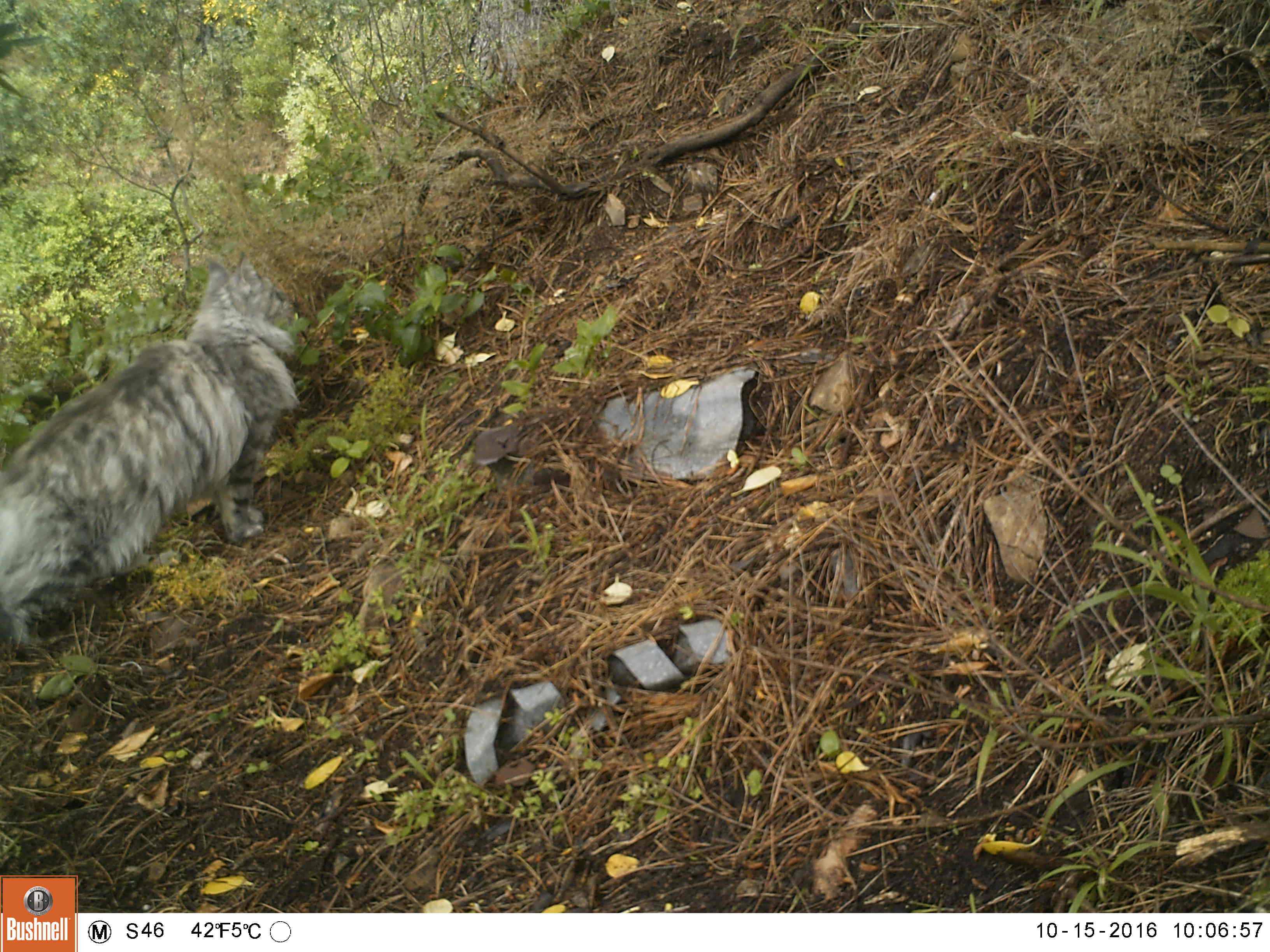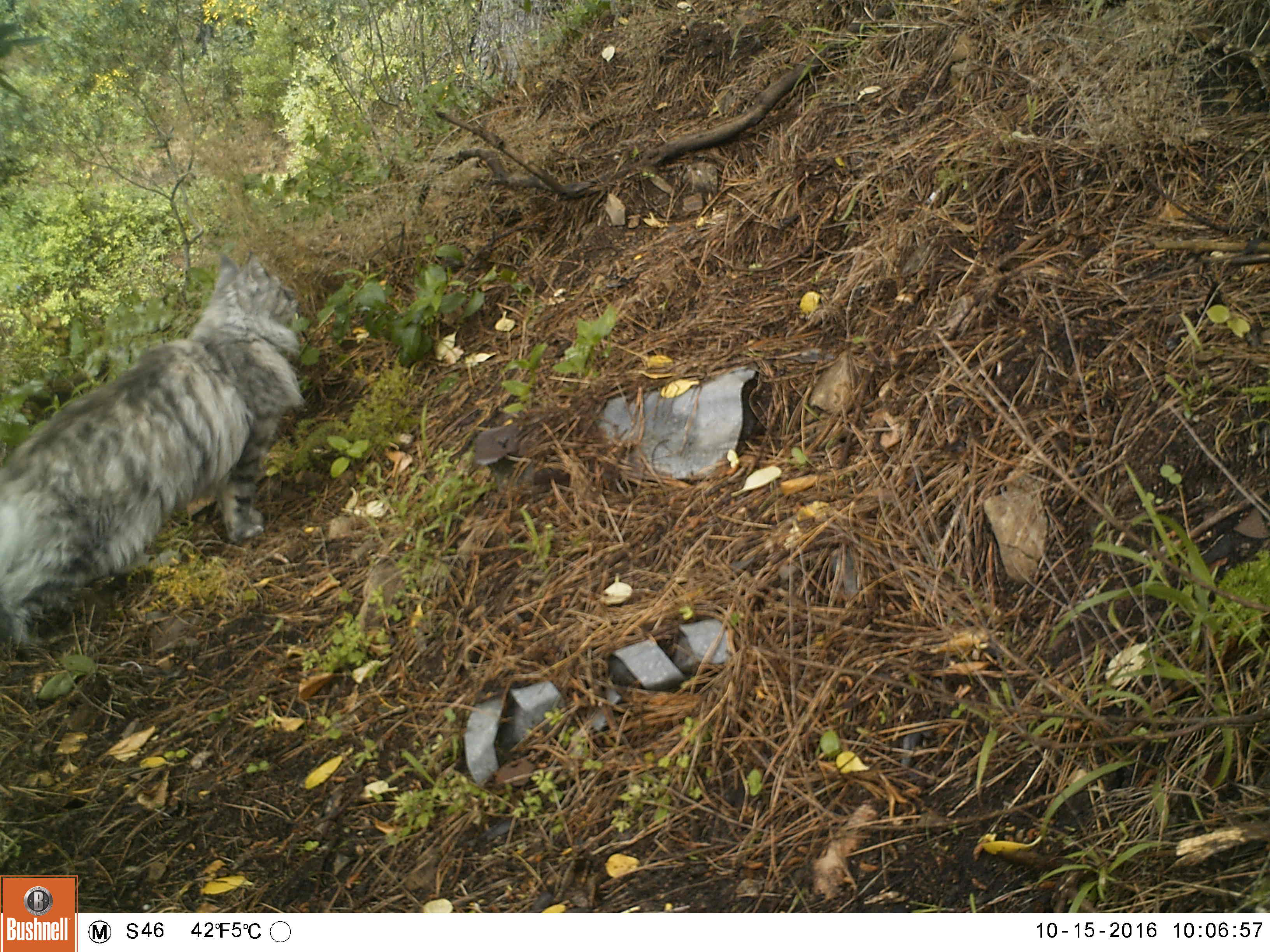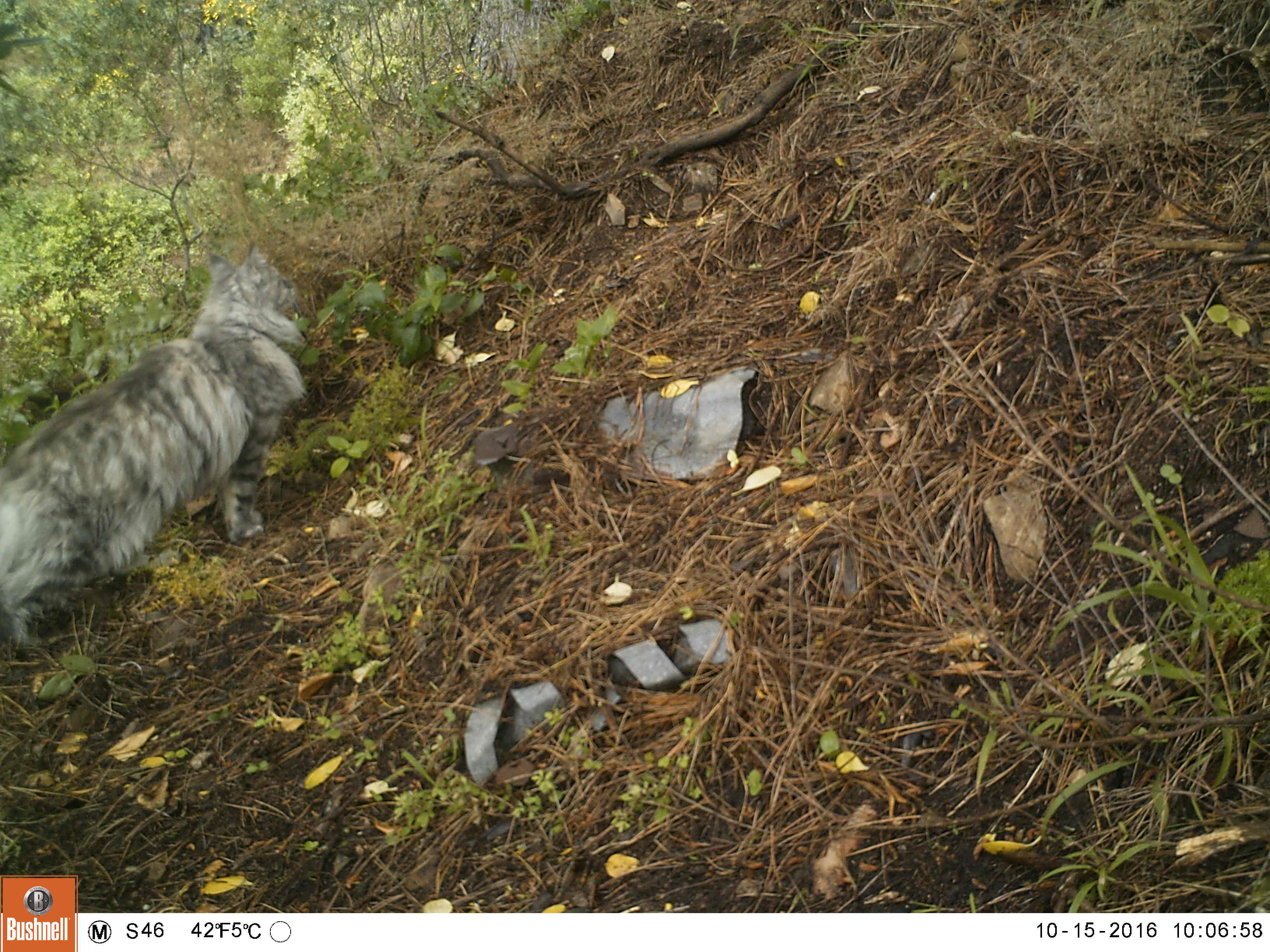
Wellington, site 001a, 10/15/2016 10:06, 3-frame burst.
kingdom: Animalia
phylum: Chordata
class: Mammalia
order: Carnivora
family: Felidae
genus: Felis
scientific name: Felis catus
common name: cat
Cat (Felis catus).